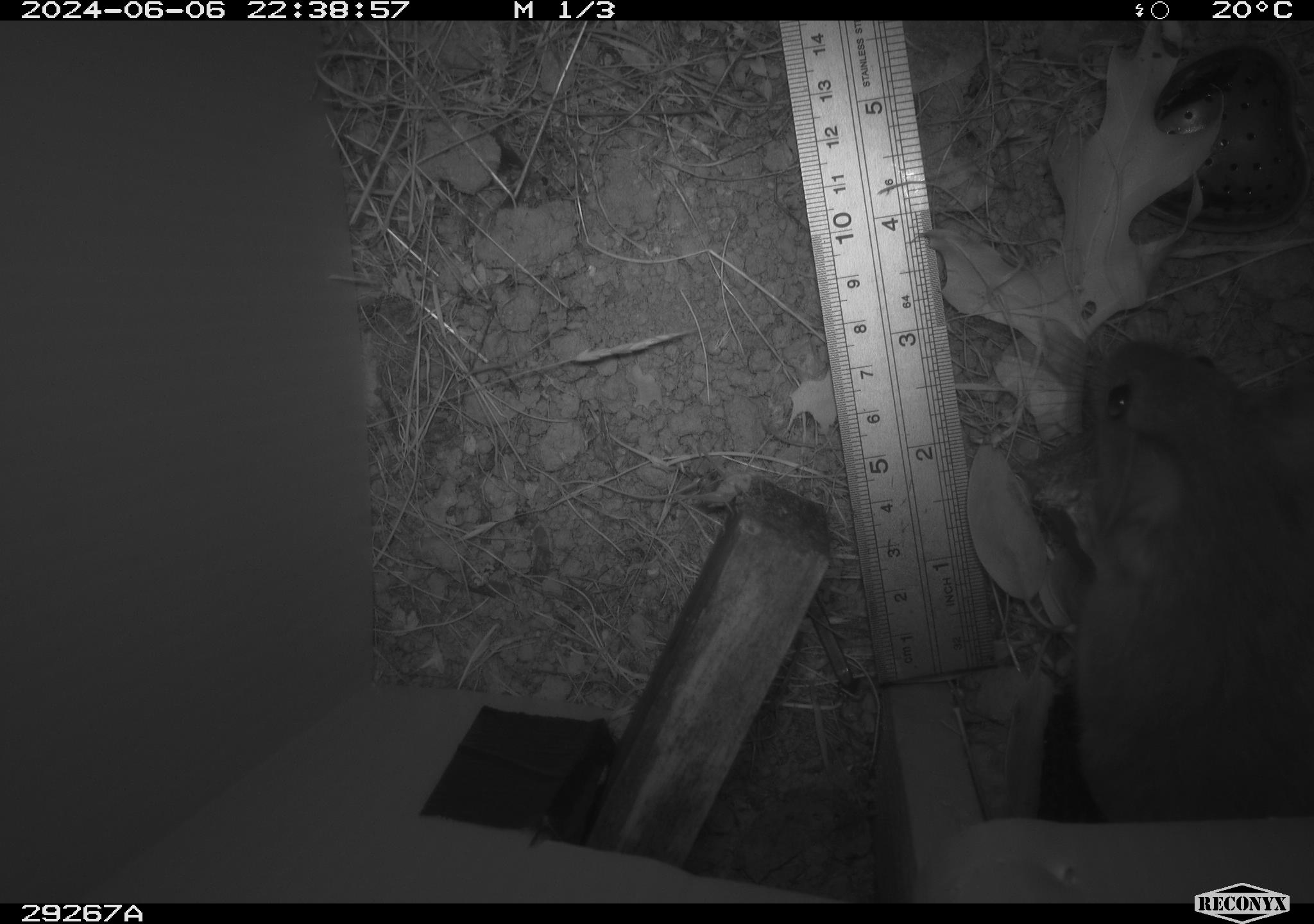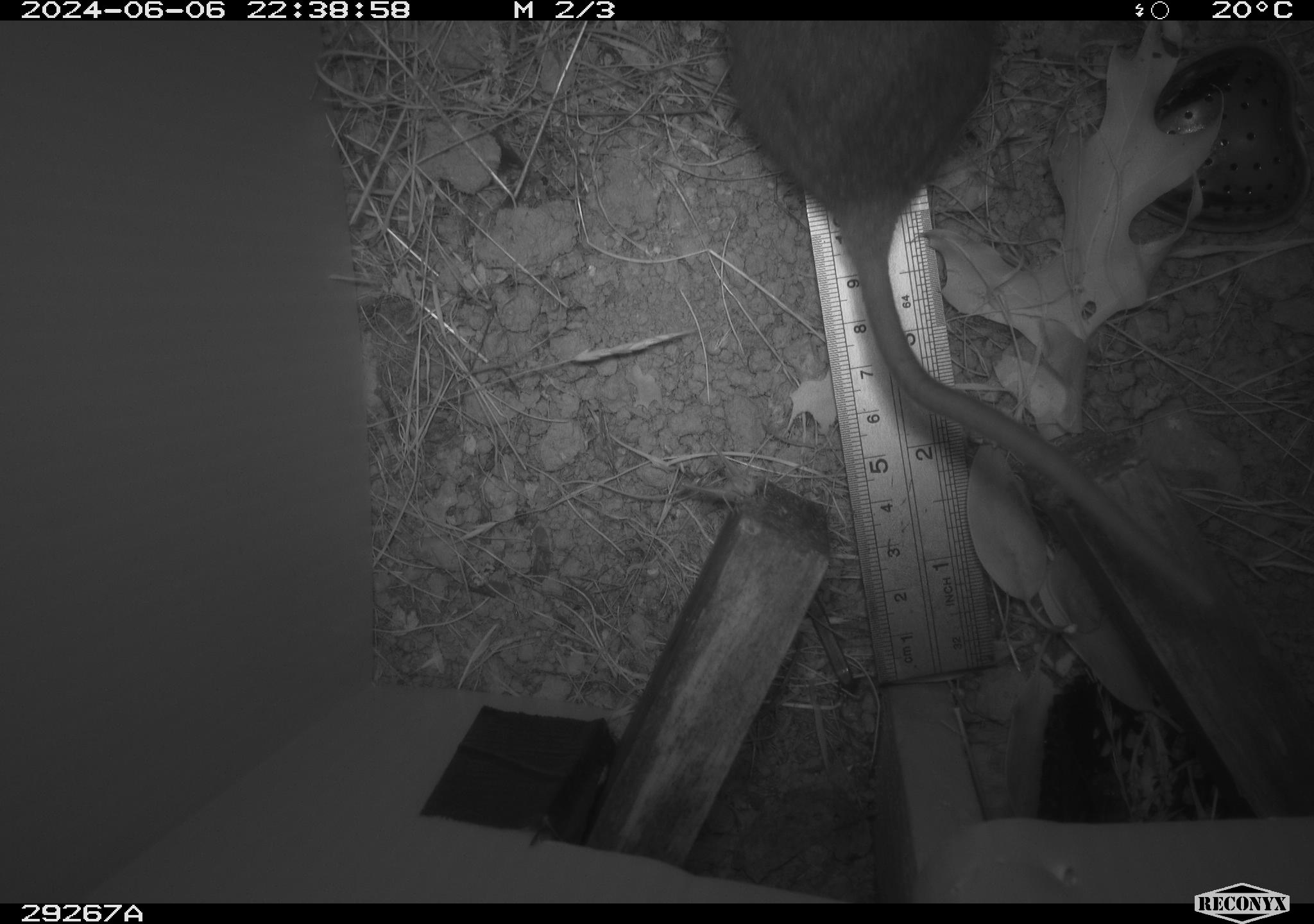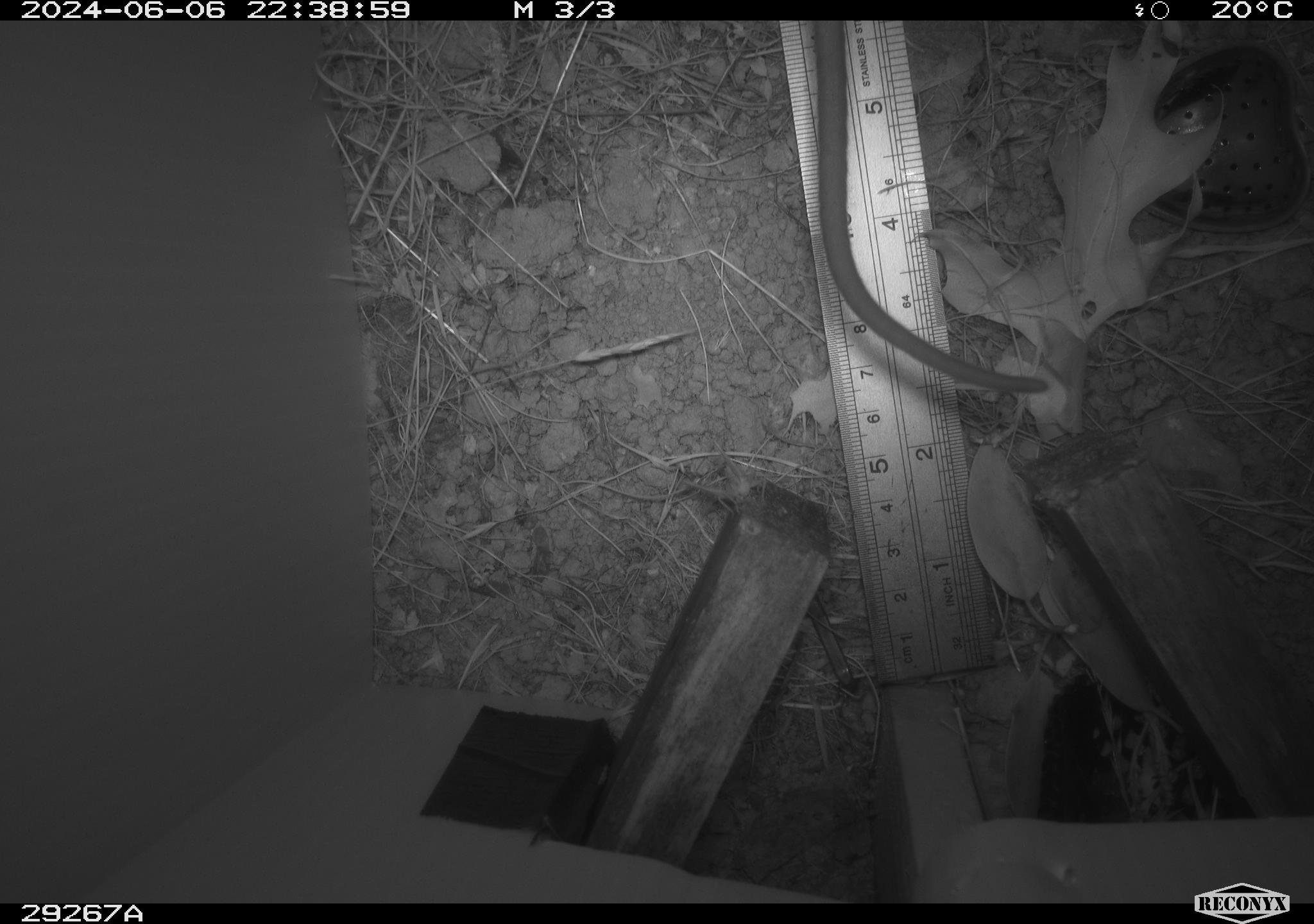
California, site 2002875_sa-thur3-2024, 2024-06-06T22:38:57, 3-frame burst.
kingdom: Animalia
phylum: Chordata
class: Mammalia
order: Rodentia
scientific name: Rodentia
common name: rodent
Rodent (Rodentia).